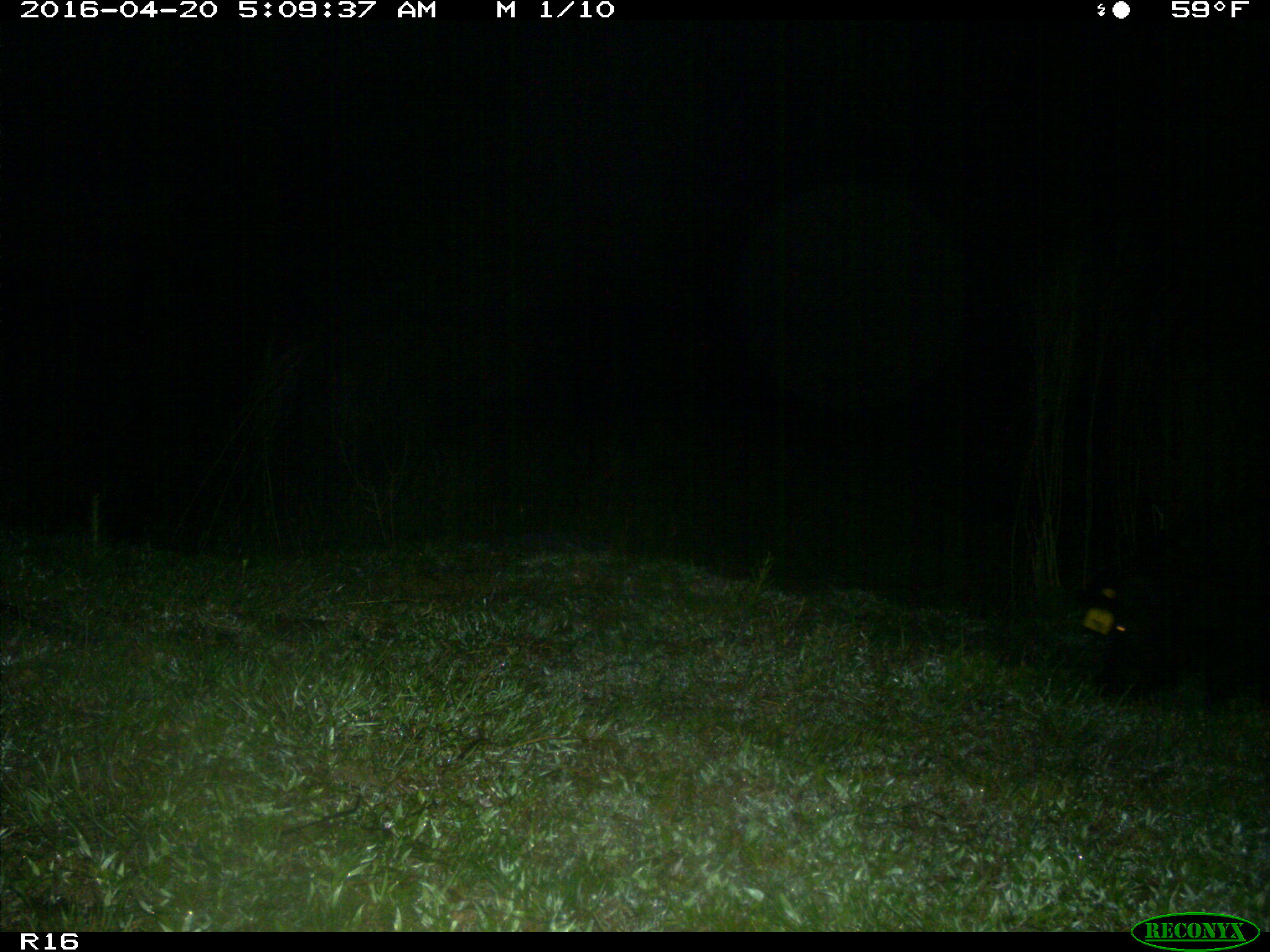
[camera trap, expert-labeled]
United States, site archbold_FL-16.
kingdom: Animalia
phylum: Chordata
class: Mammalia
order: Artiodactyla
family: Suidae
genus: Sus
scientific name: Sus scrofa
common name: wild boar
Sus scrofa (wild boar).